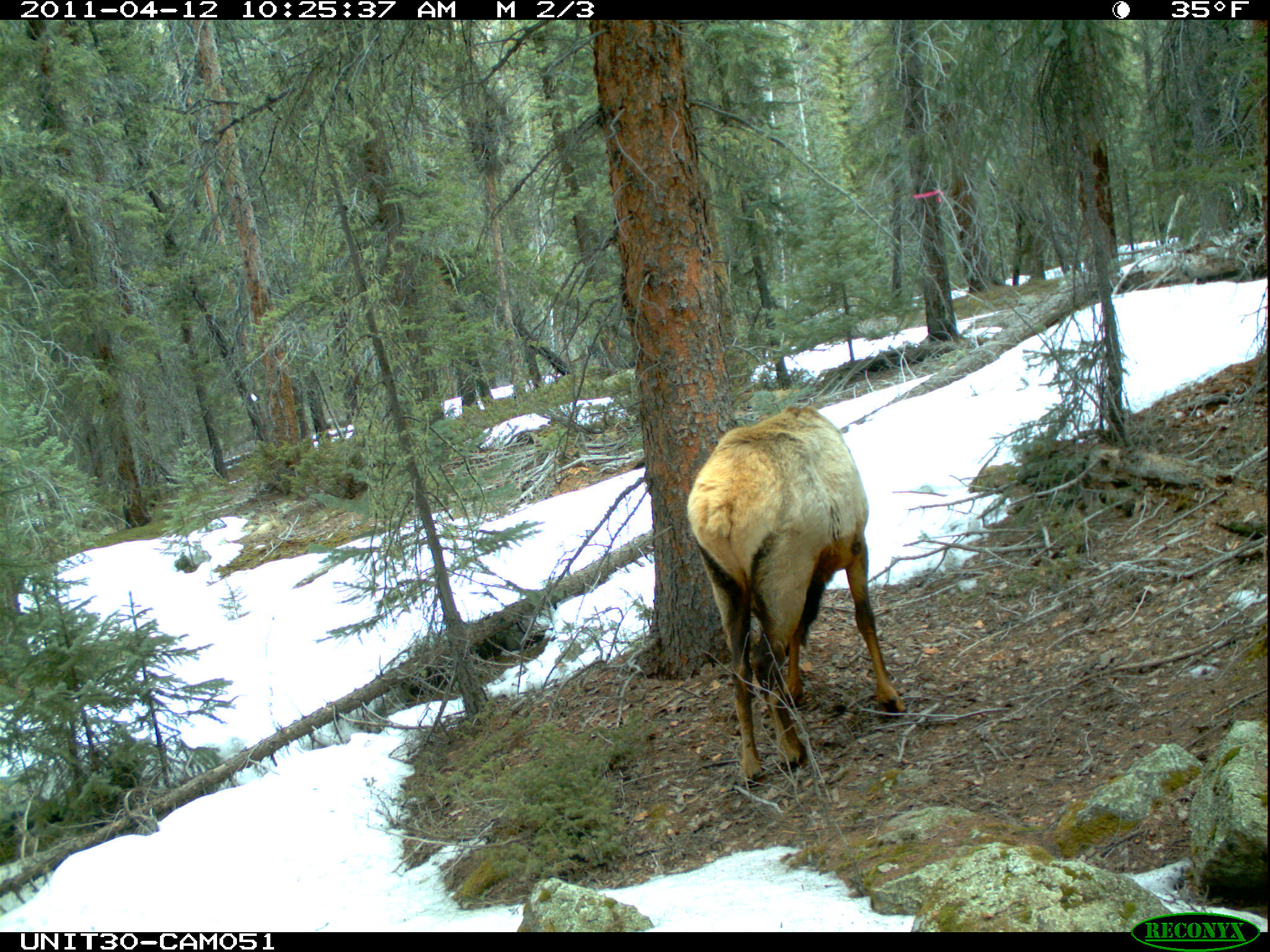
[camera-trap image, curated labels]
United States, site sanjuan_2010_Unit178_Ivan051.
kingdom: Animalia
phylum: Chordata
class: Mammalia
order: Artiodactyla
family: Cervidae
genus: Cervus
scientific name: Cervus elaphus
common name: red deer